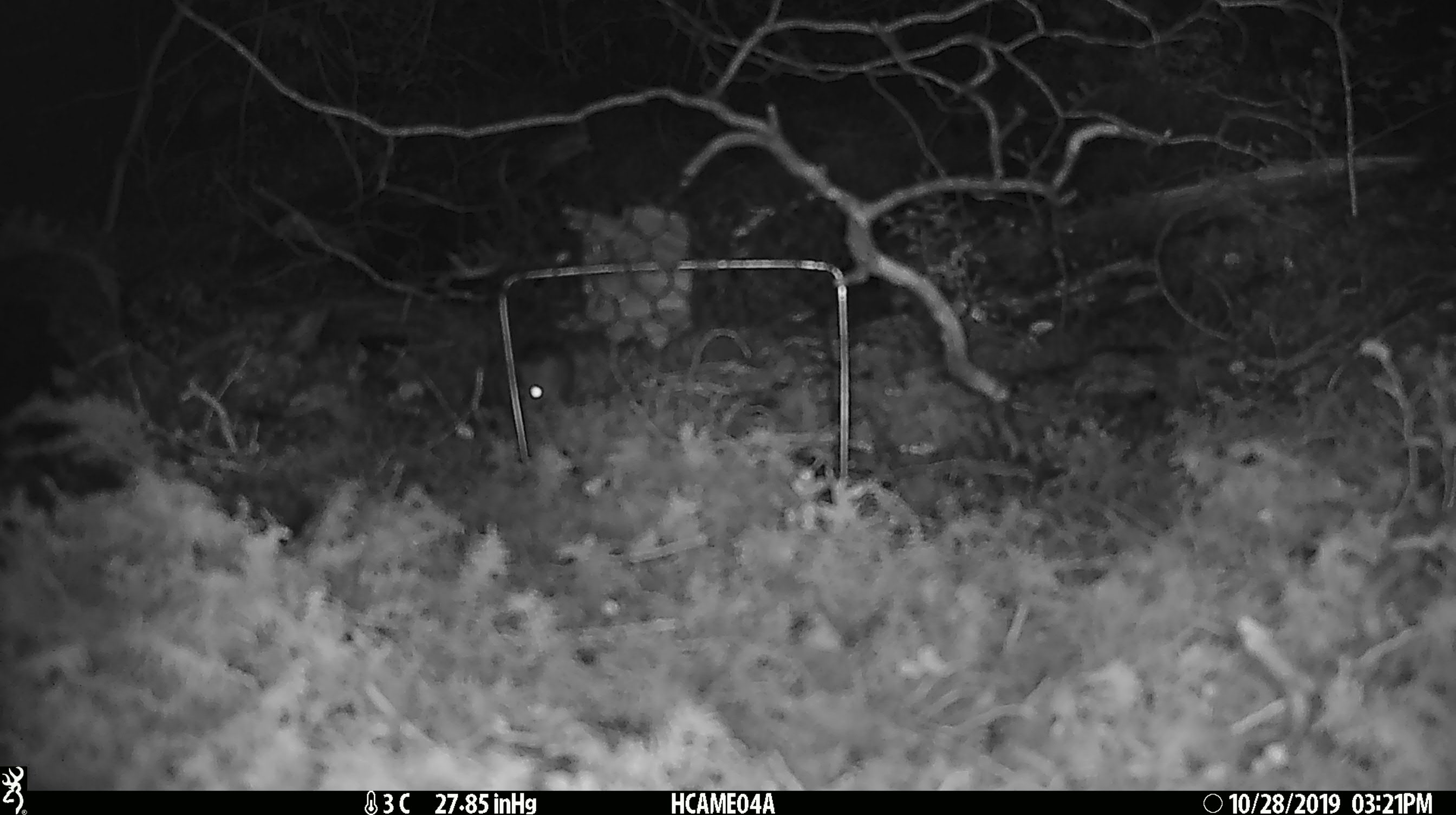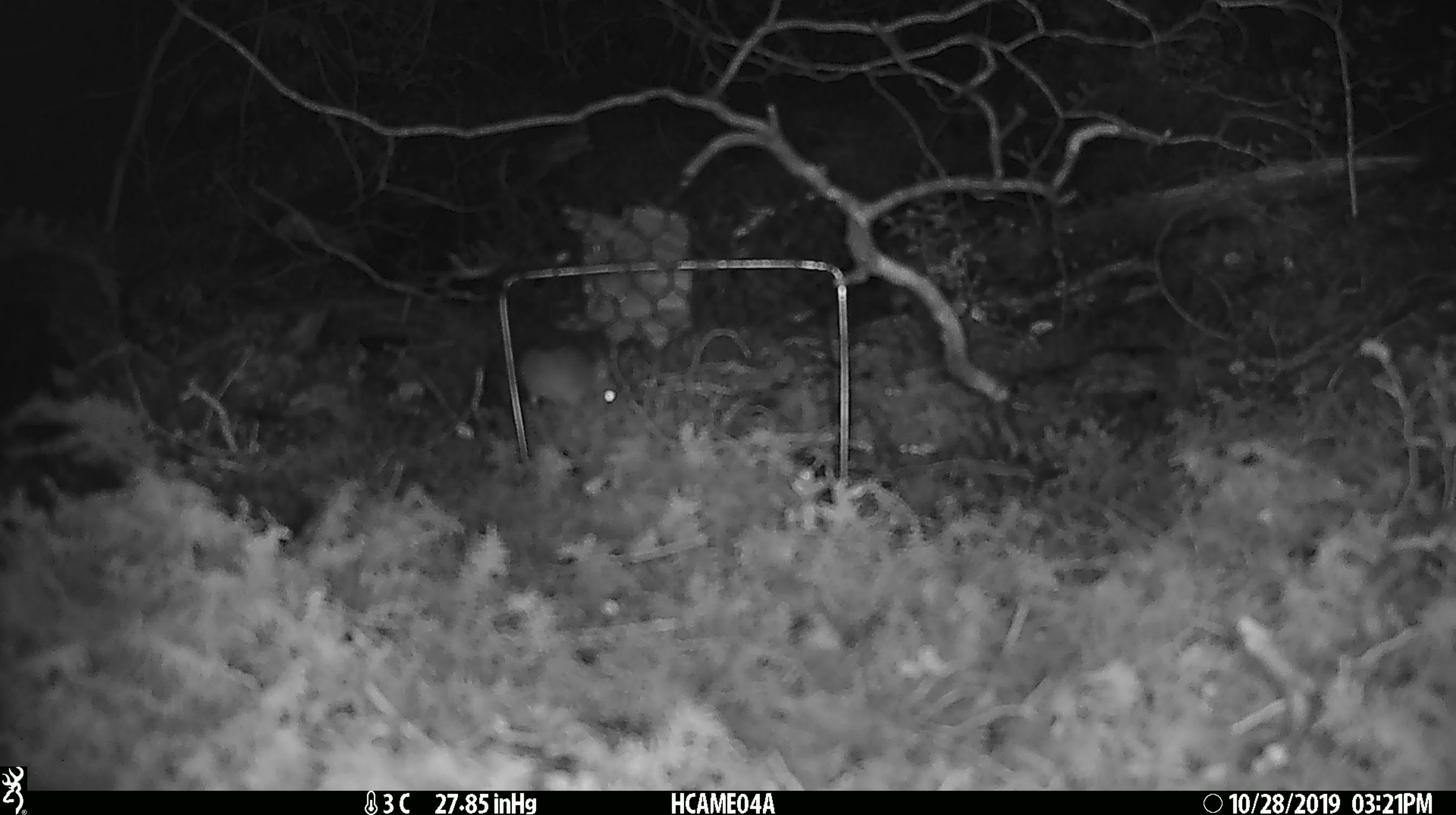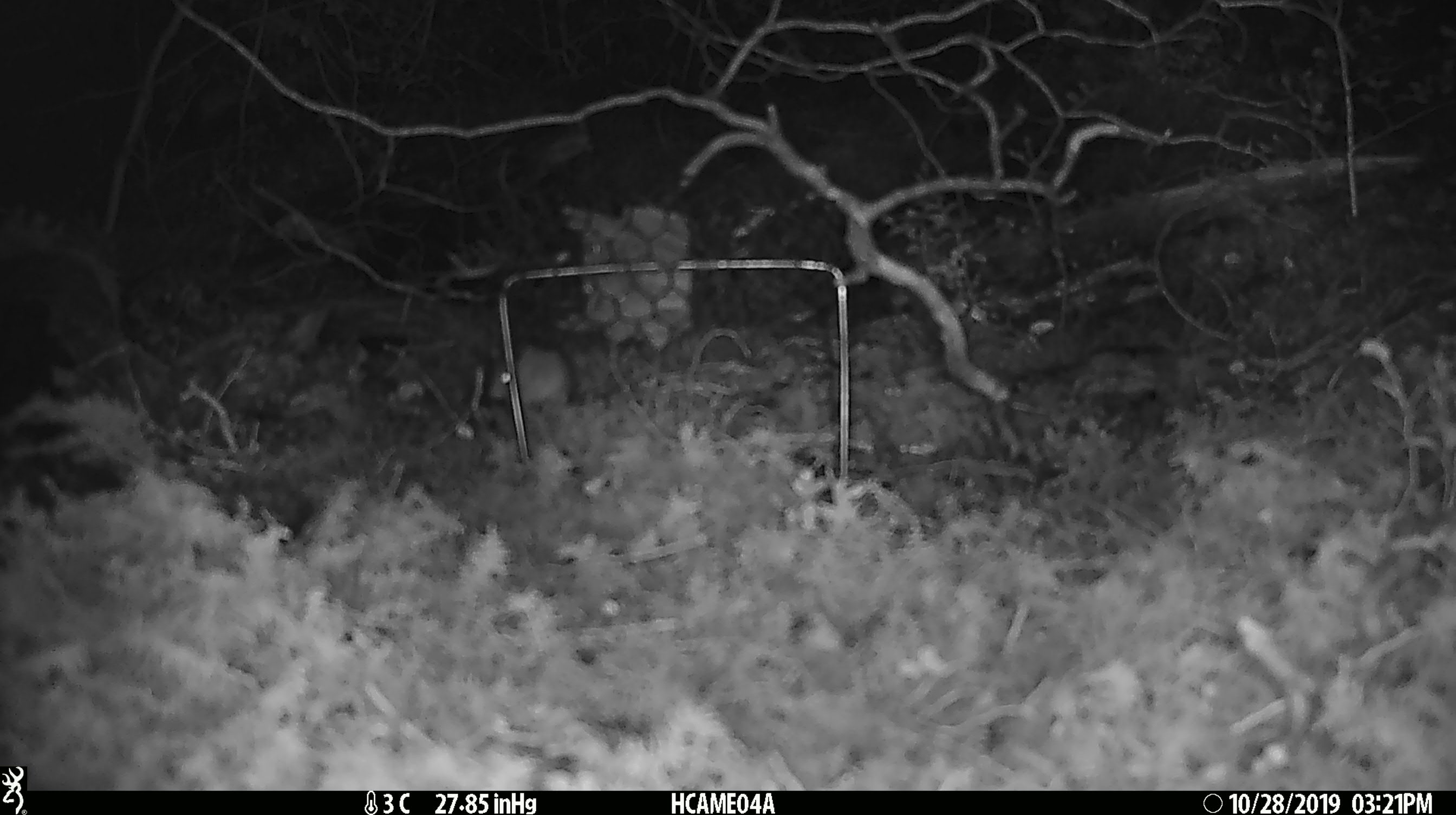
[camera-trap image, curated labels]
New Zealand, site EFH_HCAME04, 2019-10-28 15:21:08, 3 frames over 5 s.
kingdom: Animalia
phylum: Chordata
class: Mammalia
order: Rodentia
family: Muridae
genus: Mus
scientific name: Mus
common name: mouse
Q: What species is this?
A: Mouse (Mus).